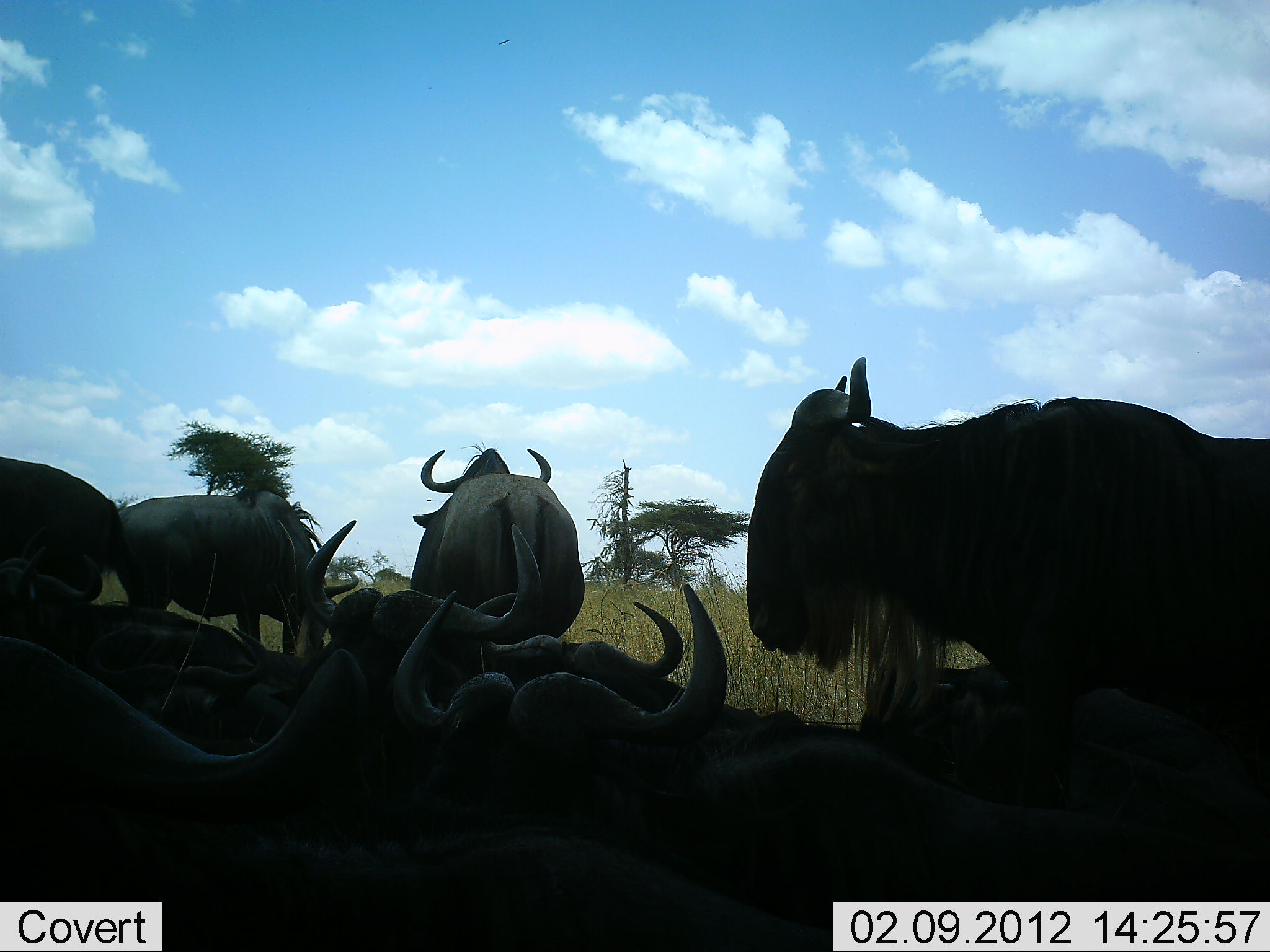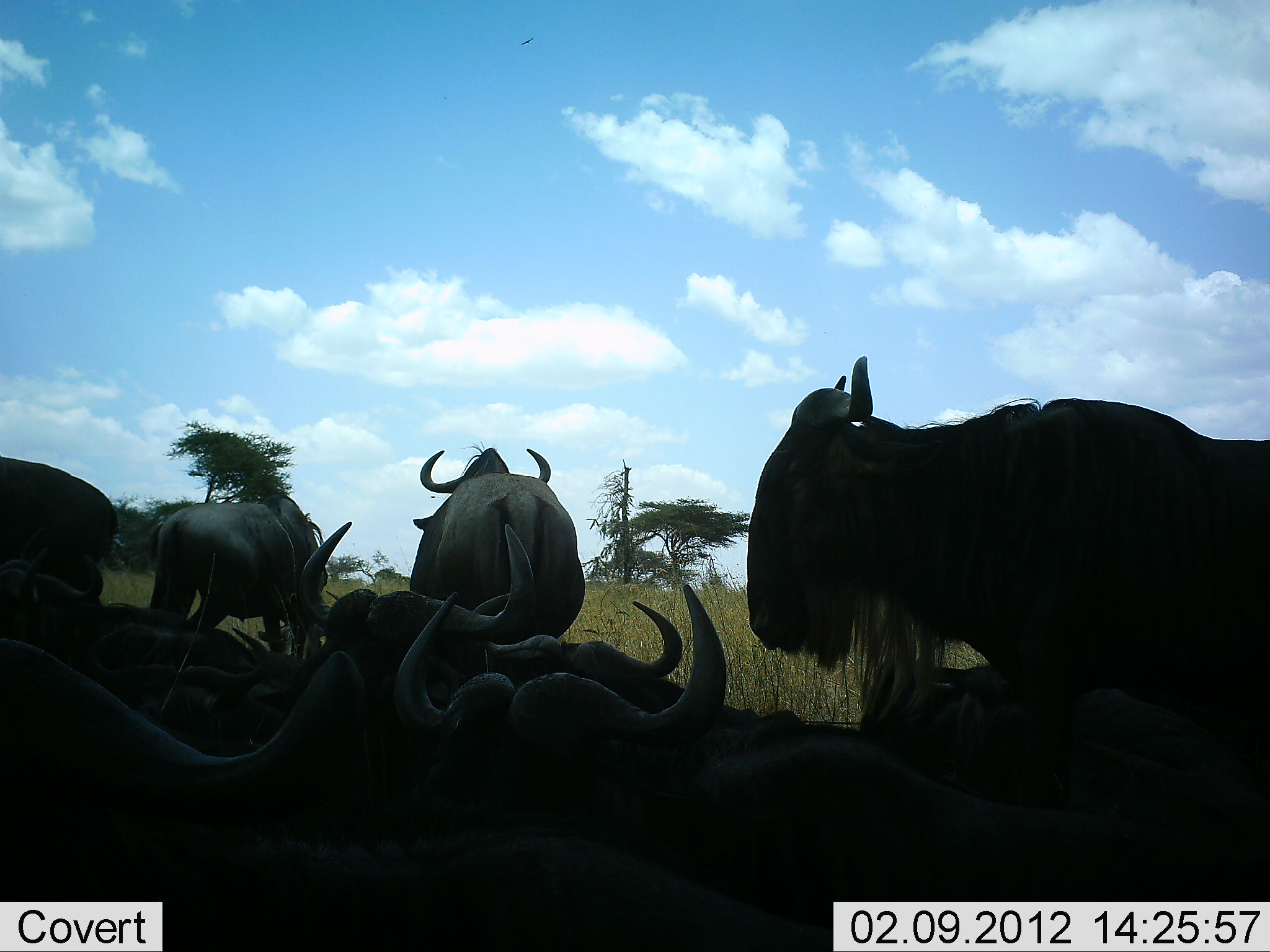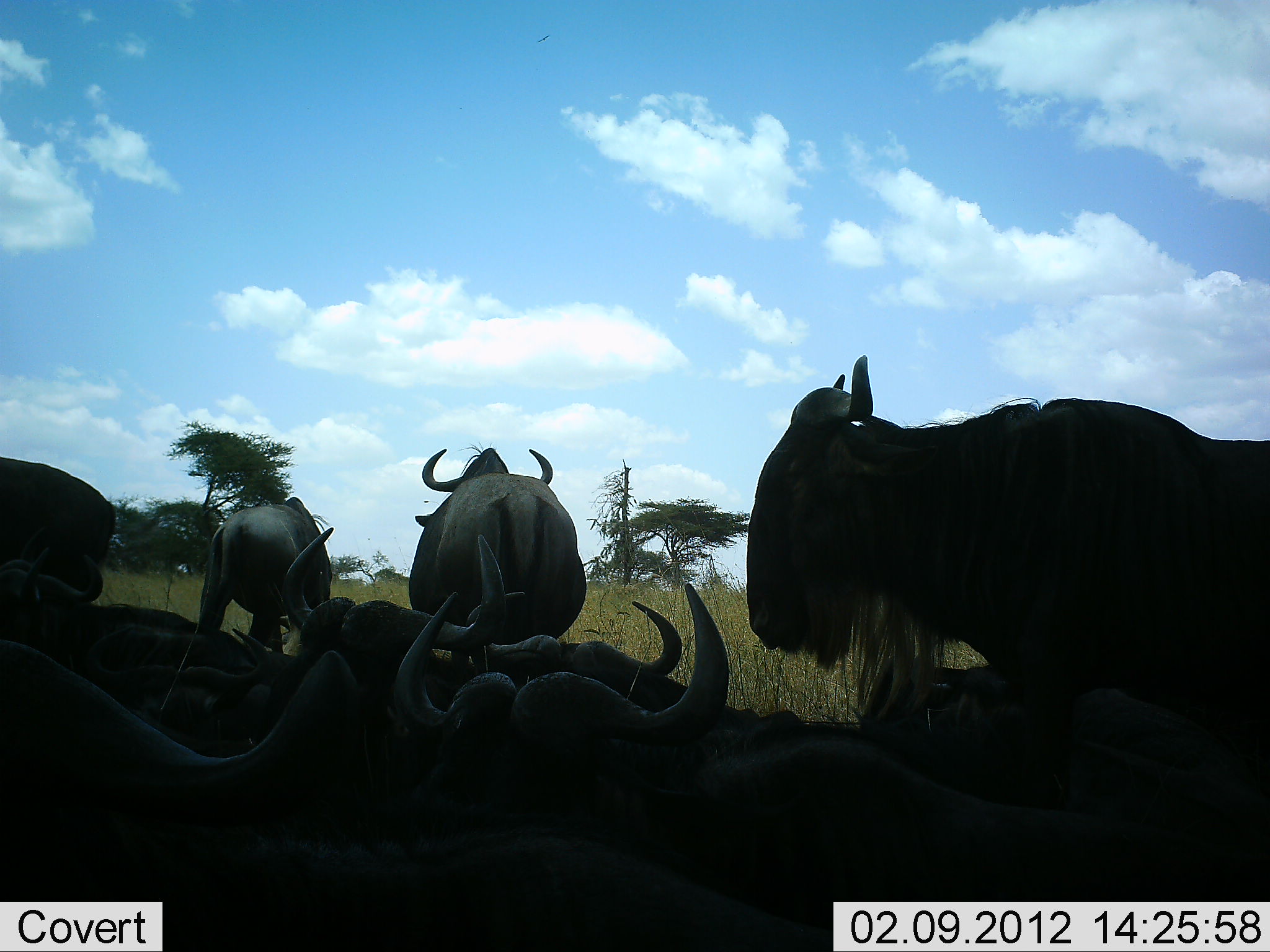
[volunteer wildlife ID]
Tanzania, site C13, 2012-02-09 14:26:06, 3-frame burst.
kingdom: Animalia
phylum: Chordata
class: Mammalia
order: Artiodactyla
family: Bovidae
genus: Connochaetes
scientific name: Connochaetes taurinus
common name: blue wildebeest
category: wildebeest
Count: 10.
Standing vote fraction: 86%.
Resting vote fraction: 95%.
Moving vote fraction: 5%.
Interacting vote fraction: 5%.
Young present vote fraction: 0%.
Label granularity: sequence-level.